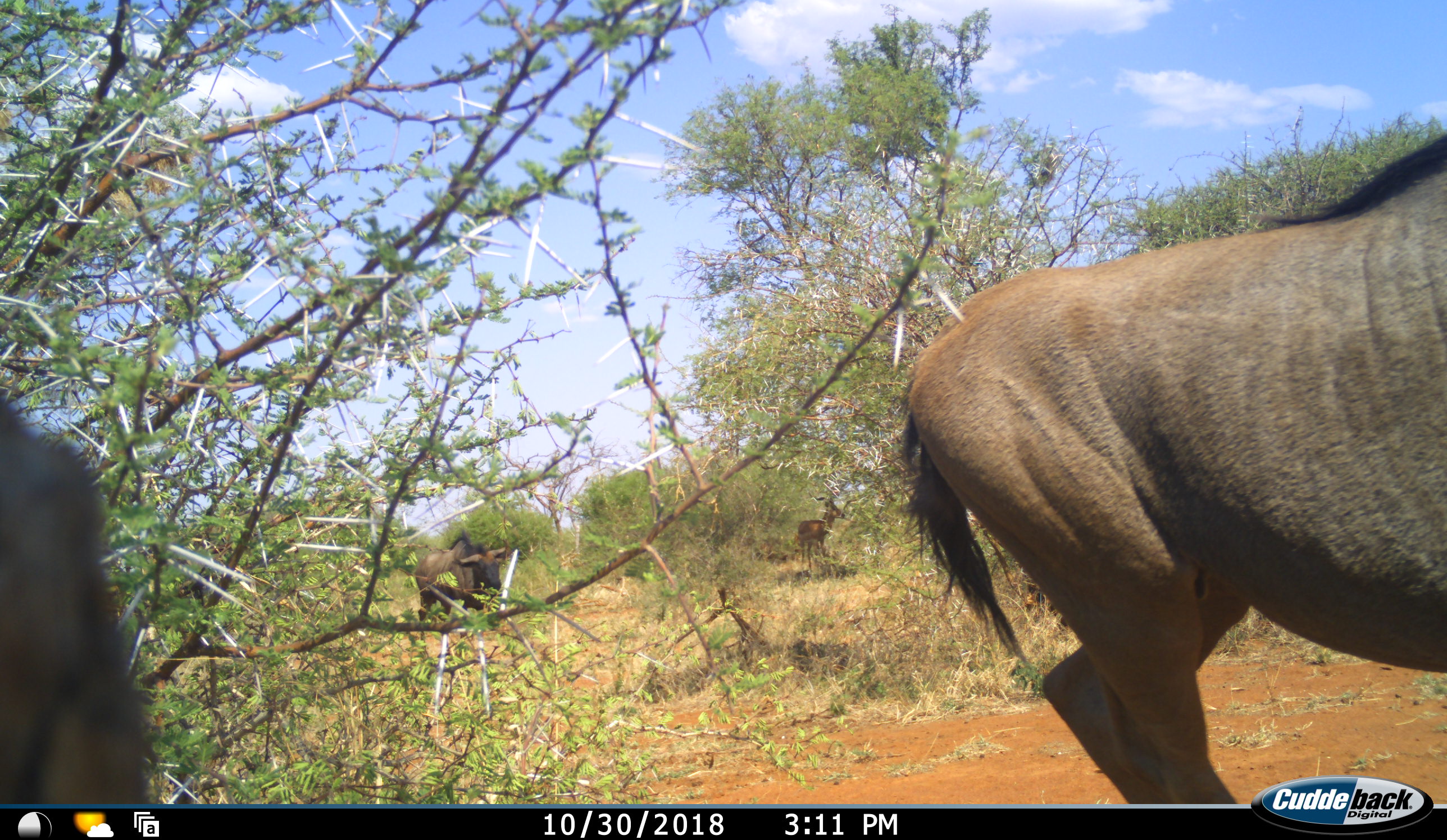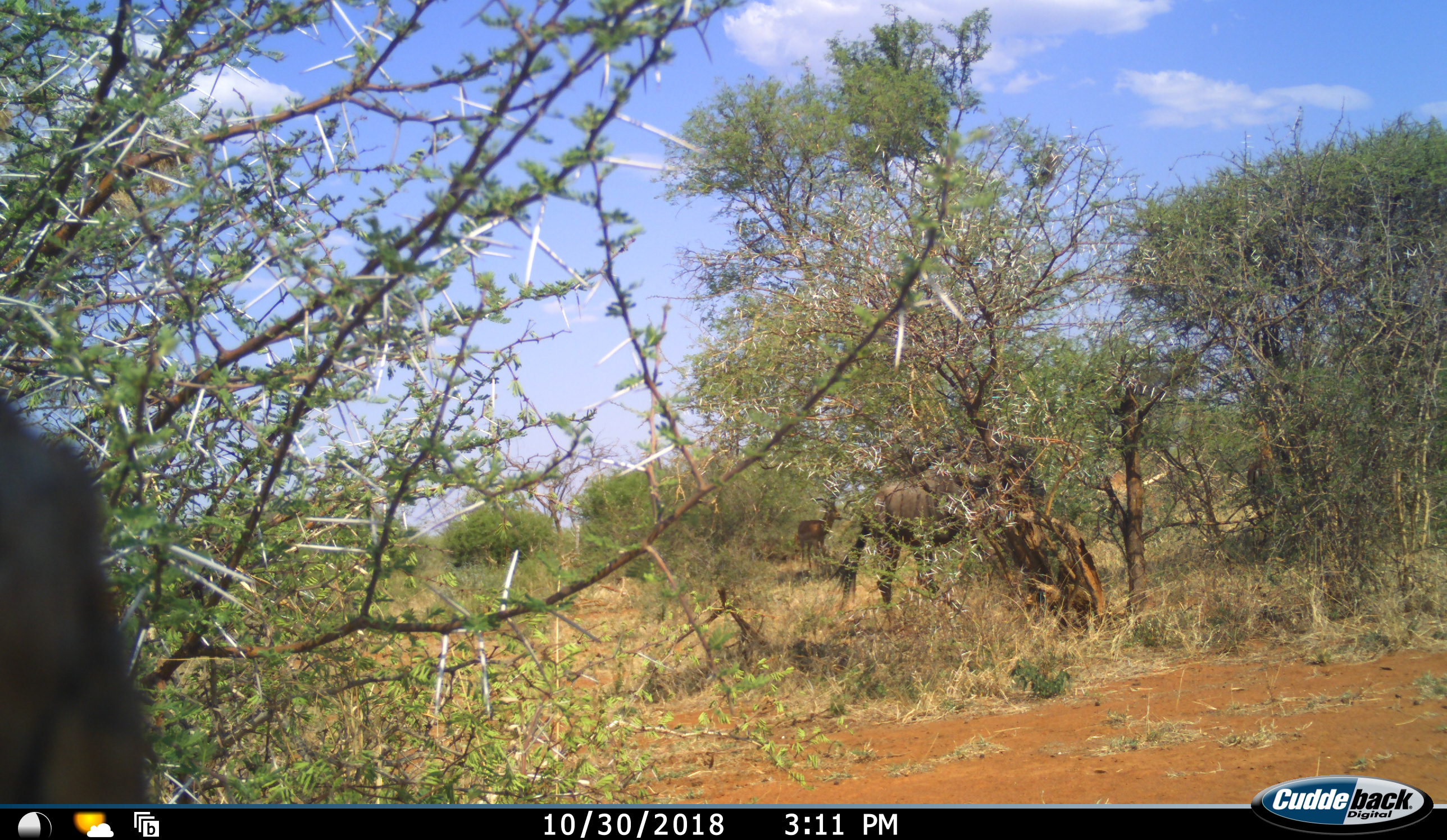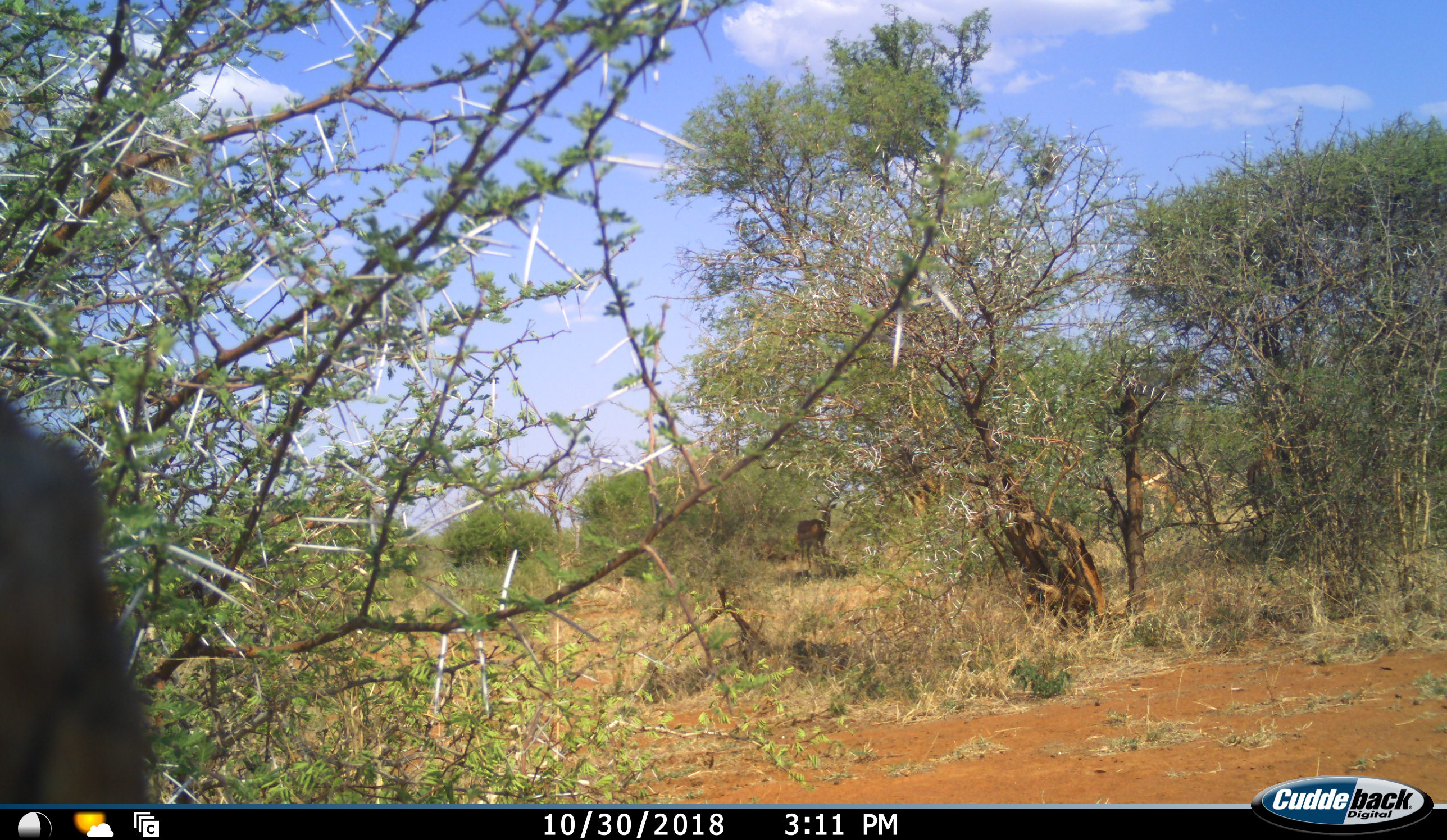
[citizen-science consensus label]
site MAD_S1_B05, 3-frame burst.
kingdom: Animalia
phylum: Chordata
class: Mammalia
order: Artiodactyla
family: Bovidae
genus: Aepyceros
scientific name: Aepyceros melampus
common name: impala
Impala (Aepyceros melampus), count 2. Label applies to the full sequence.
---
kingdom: Animalia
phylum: Chordata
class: Mammalia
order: Artiodactyla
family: Bovidae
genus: Connochaetes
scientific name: Connochaetes taurinus taurinus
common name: blue wildebeest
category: wildebeestblue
Wildebeestblue (blue wildebeest) (Connochaetes taurinus taurinus), count 2. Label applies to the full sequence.